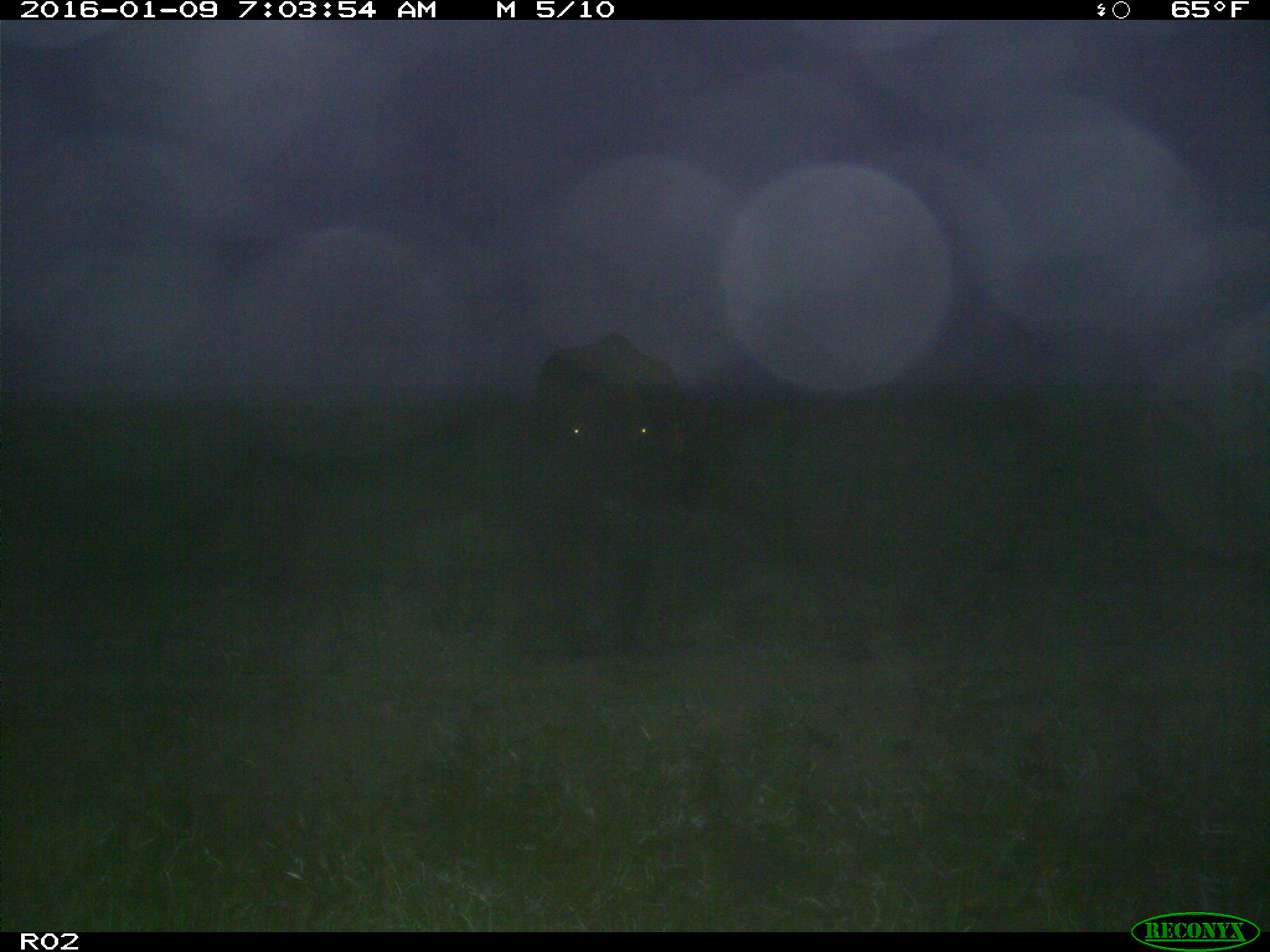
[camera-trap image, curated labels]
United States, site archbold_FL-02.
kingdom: Animalia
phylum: Chordata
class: Mammalia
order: Artiodactyla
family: Bovidae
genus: Bos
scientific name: Bos taurus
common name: domestic cow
Bos taurus (domestic cow).